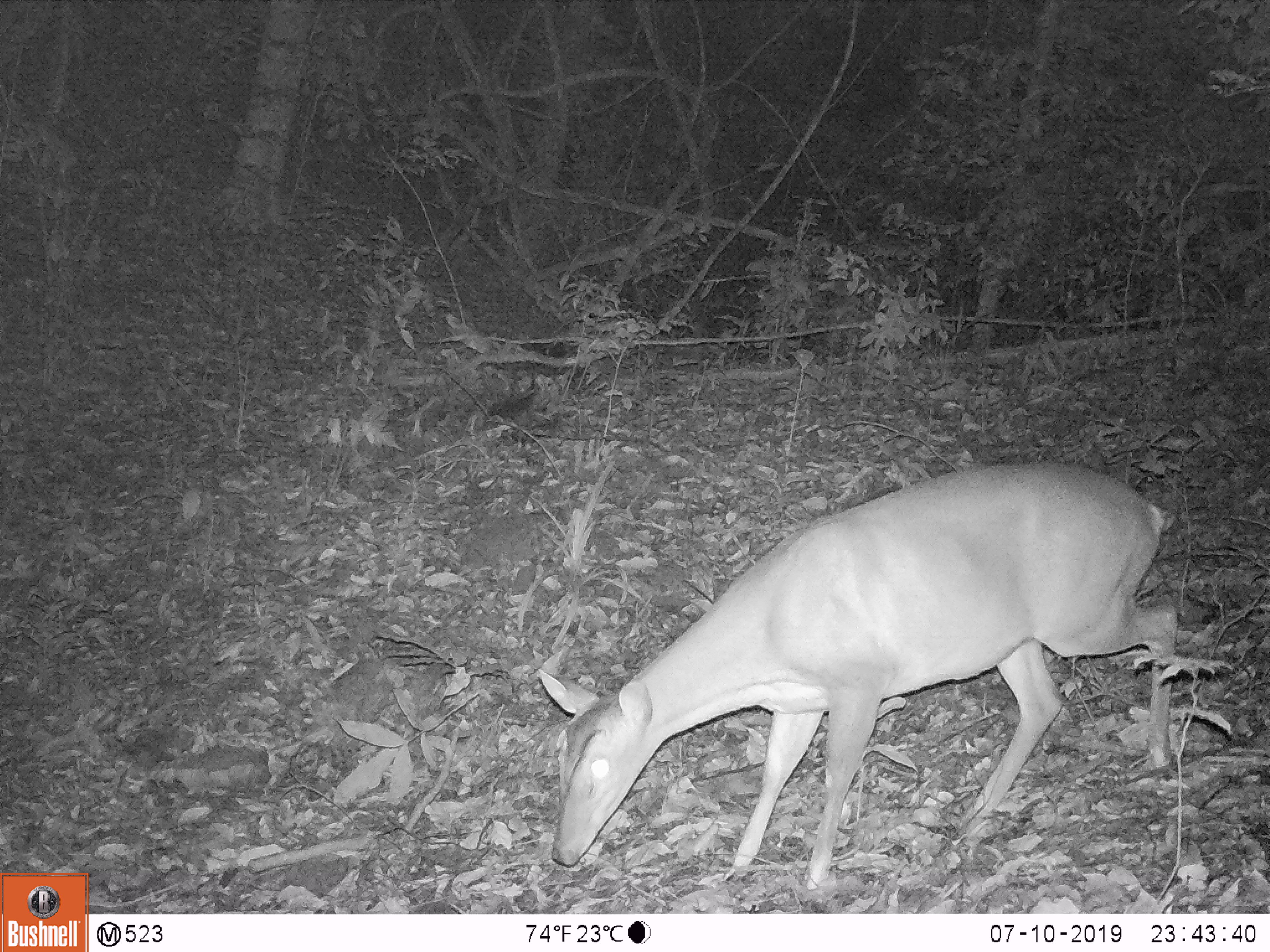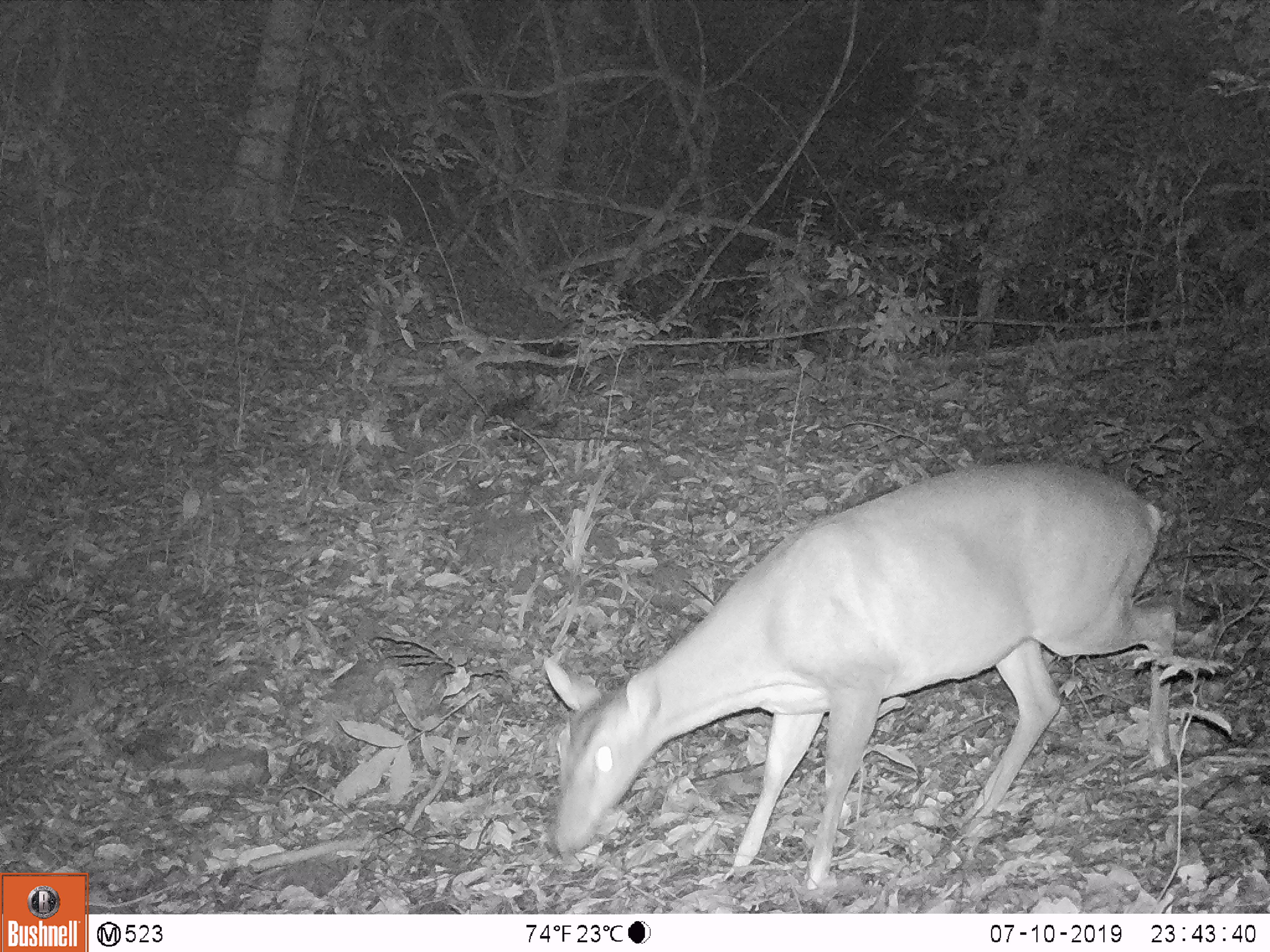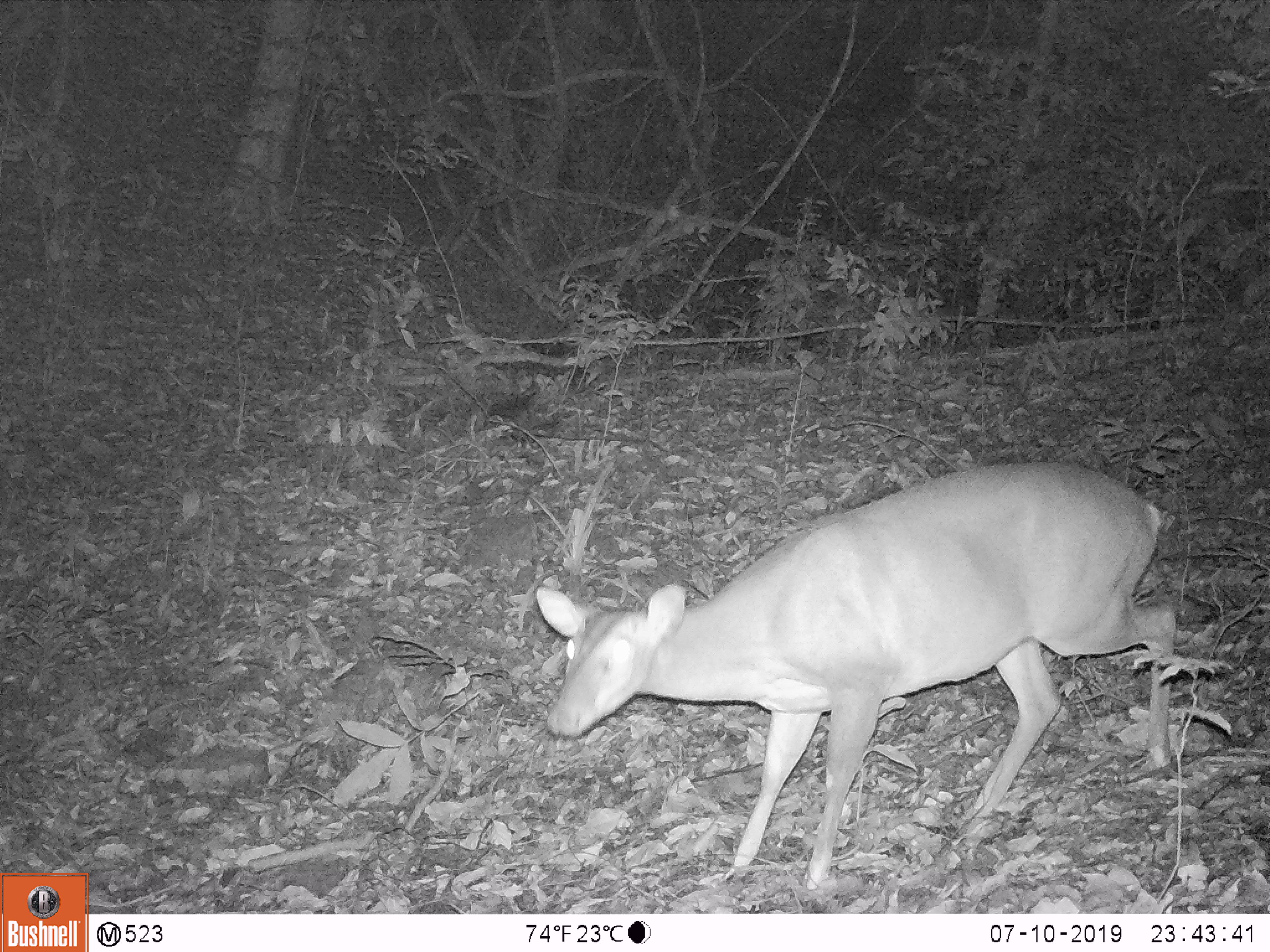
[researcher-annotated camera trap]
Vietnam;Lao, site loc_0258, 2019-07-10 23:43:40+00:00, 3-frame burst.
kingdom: Animalia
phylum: Chordata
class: Mammalia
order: Artiodactyla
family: Cervidae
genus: Muntiacus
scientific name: Muntiacus vuquangensis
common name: large-antlered muntjac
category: large antlered muntjac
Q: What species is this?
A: Large antlered muntjac (large-antlered muntjac) (Muntiacus vuquangensis).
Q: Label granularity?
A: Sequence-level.